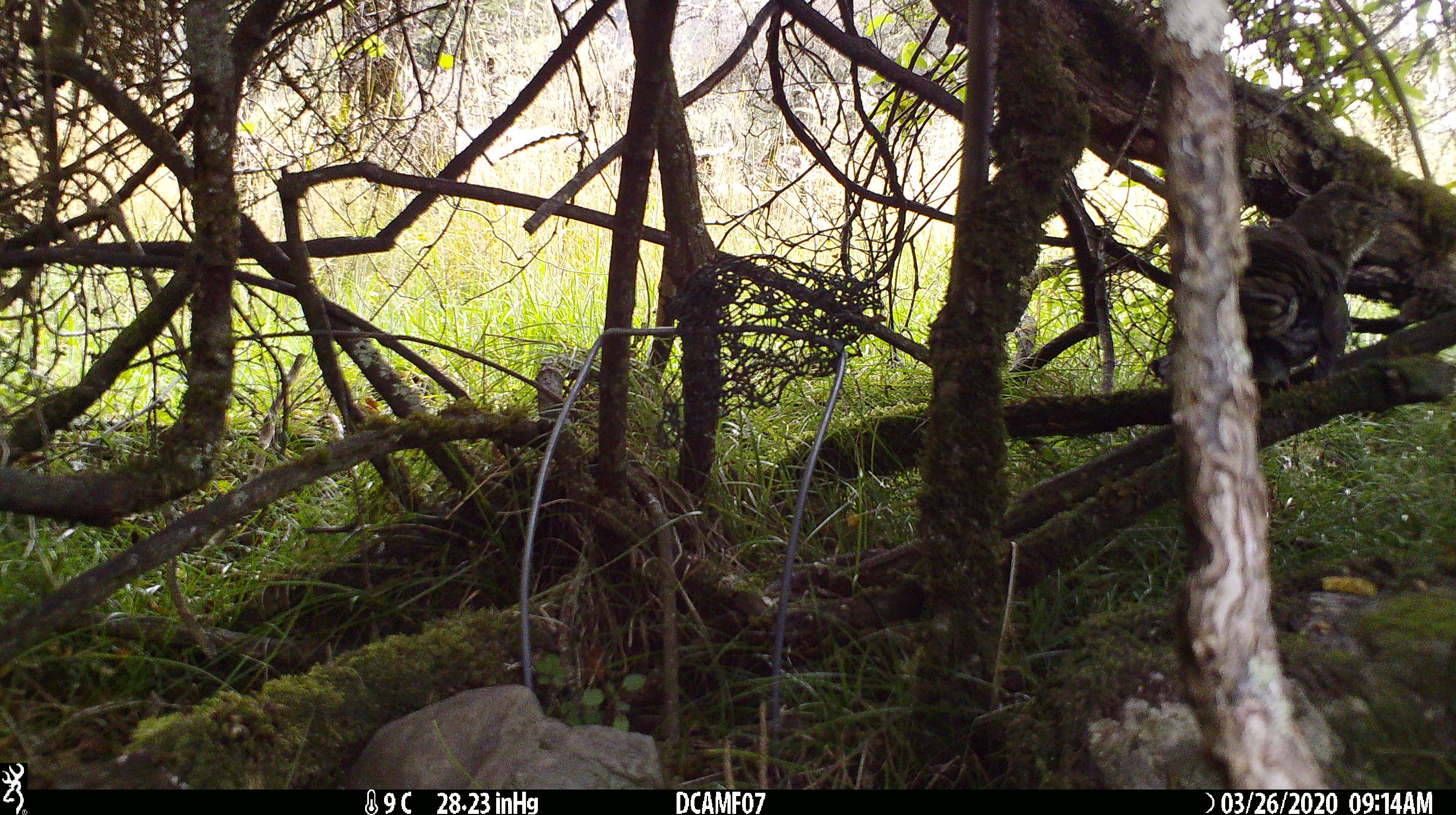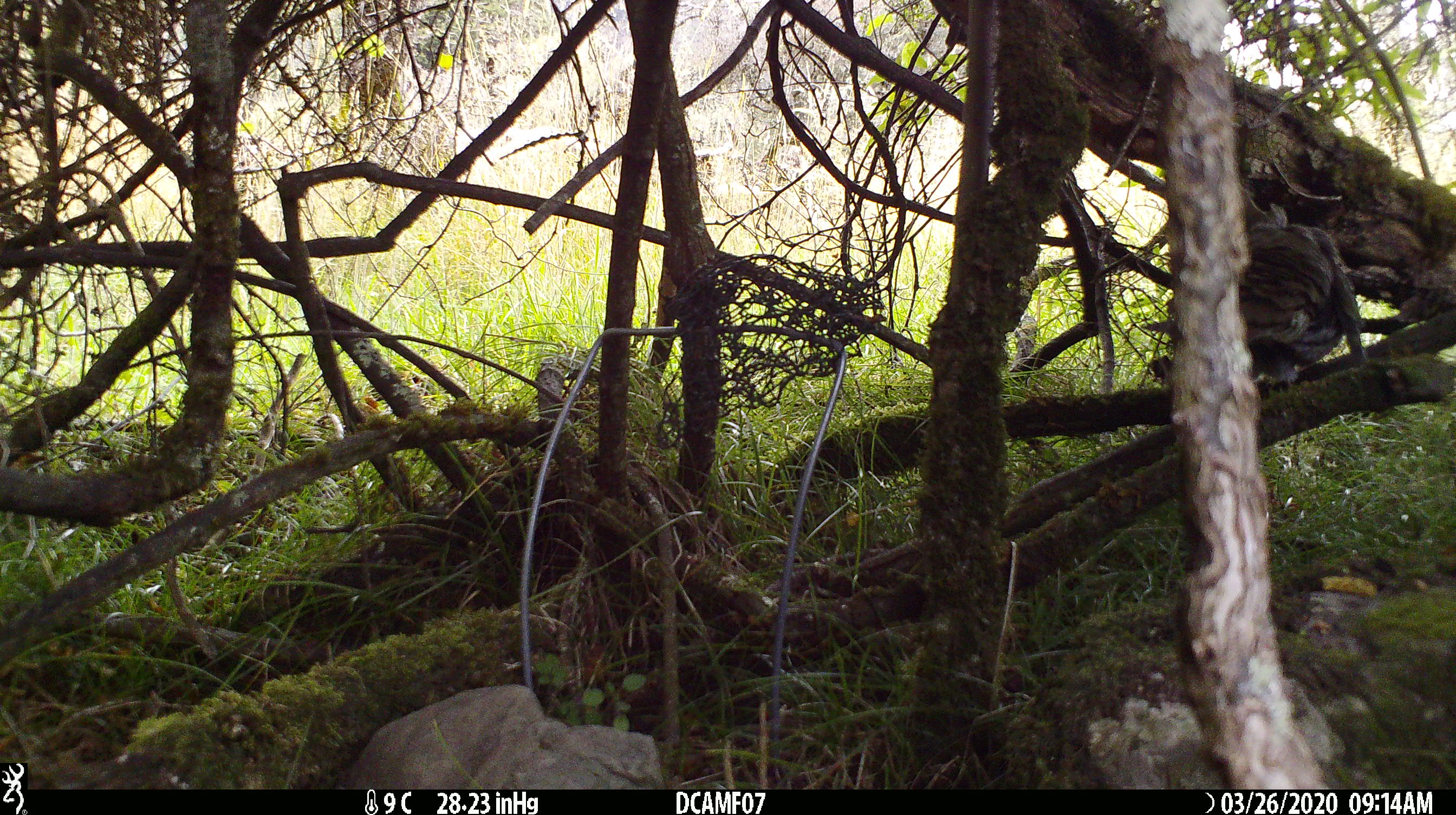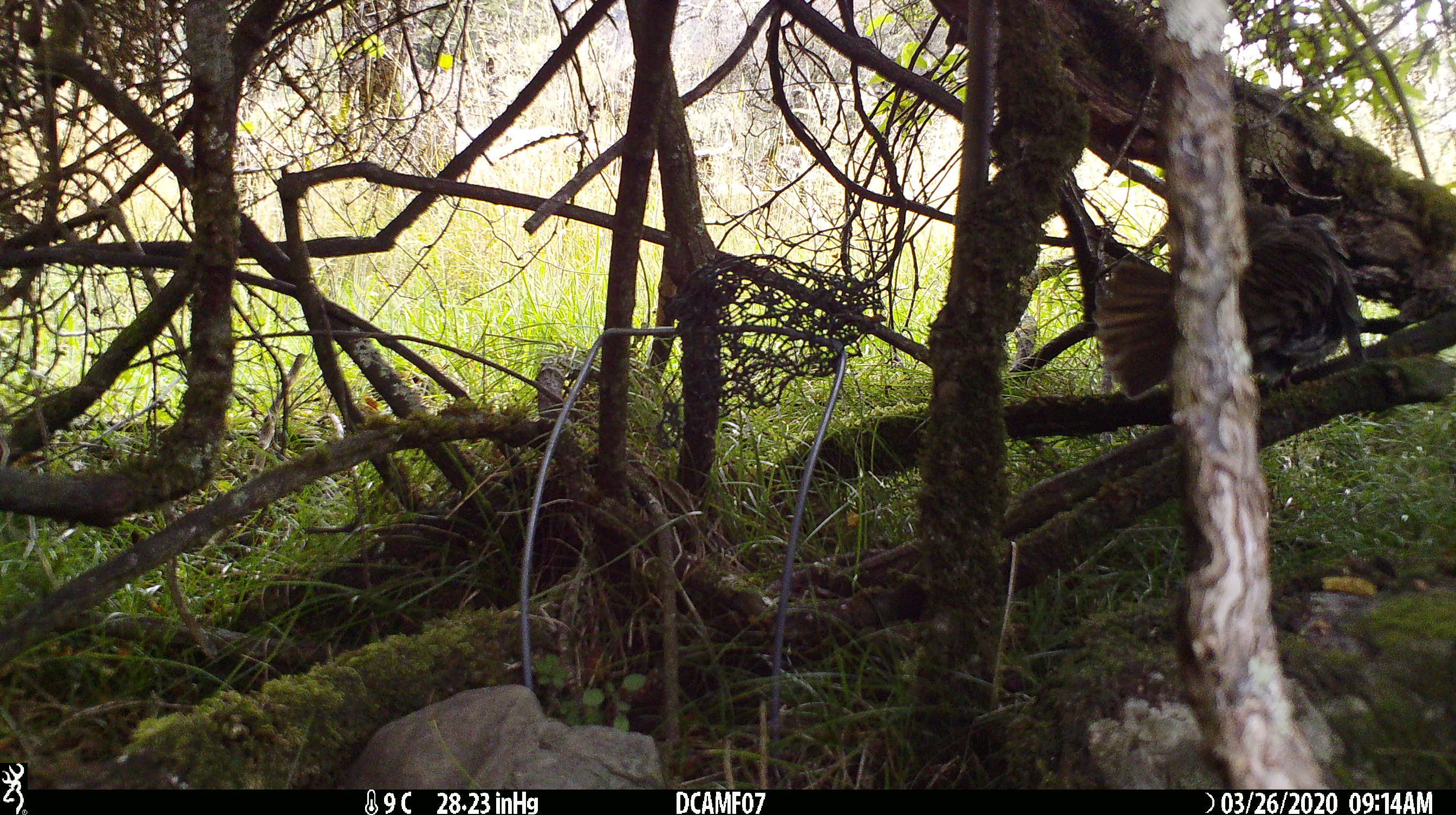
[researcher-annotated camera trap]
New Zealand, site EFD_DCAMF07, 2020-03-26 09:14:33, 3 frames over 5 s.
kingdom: Animalia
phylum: Chordata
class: Aves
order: Passeriformes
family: Turdidae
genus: Turdus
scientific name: Turdus philomelos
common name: song thrush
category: thrush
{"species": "thrush (song thrush) (Turdus philomelos)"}